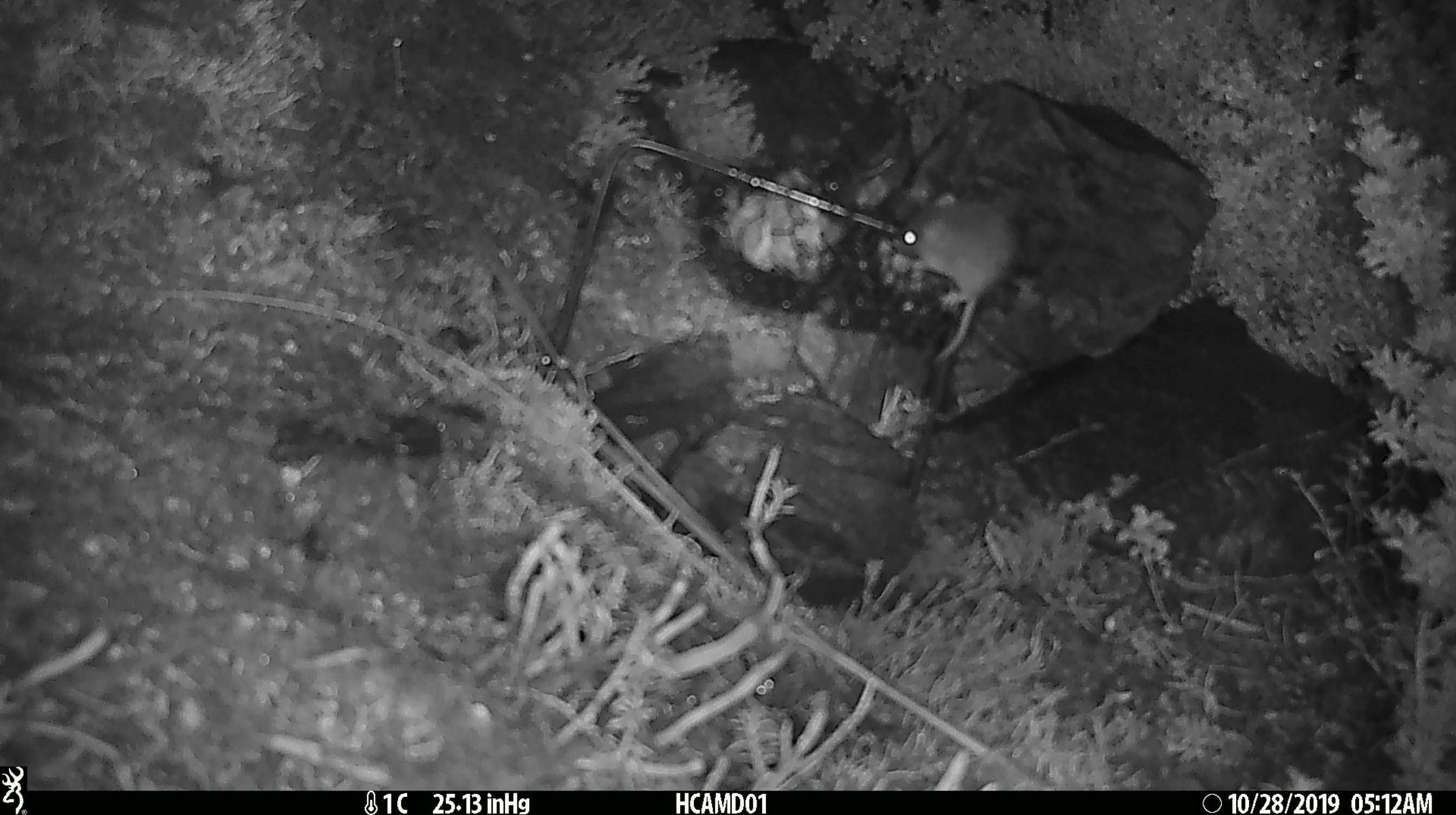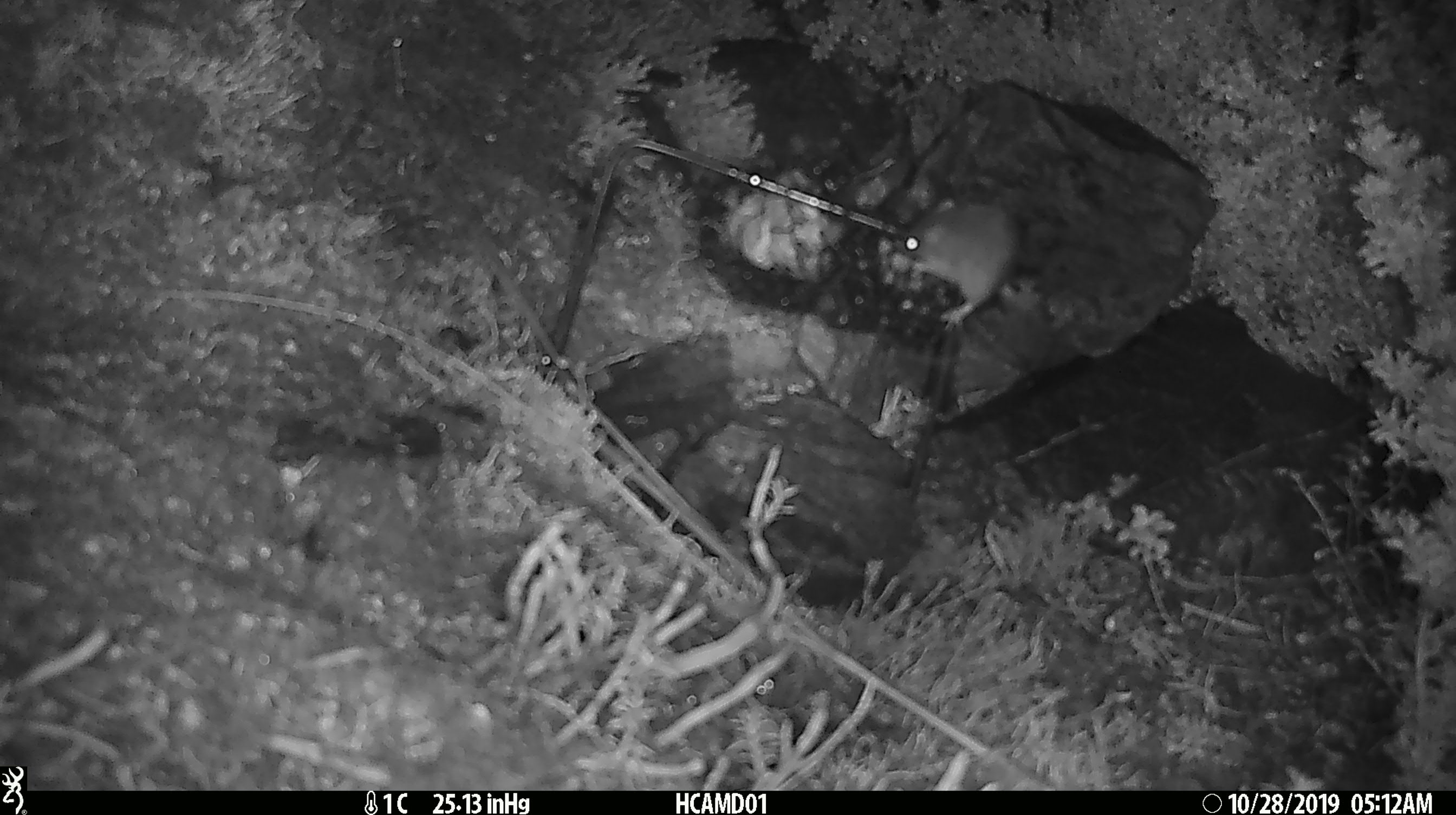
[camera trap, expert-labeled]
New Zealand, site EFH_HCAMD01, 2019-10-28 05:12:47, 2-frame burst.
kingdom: Animalia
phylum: Chordata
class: Mammalia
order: Rodentia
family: Muridae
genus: Mus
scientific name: Mus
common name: mouse